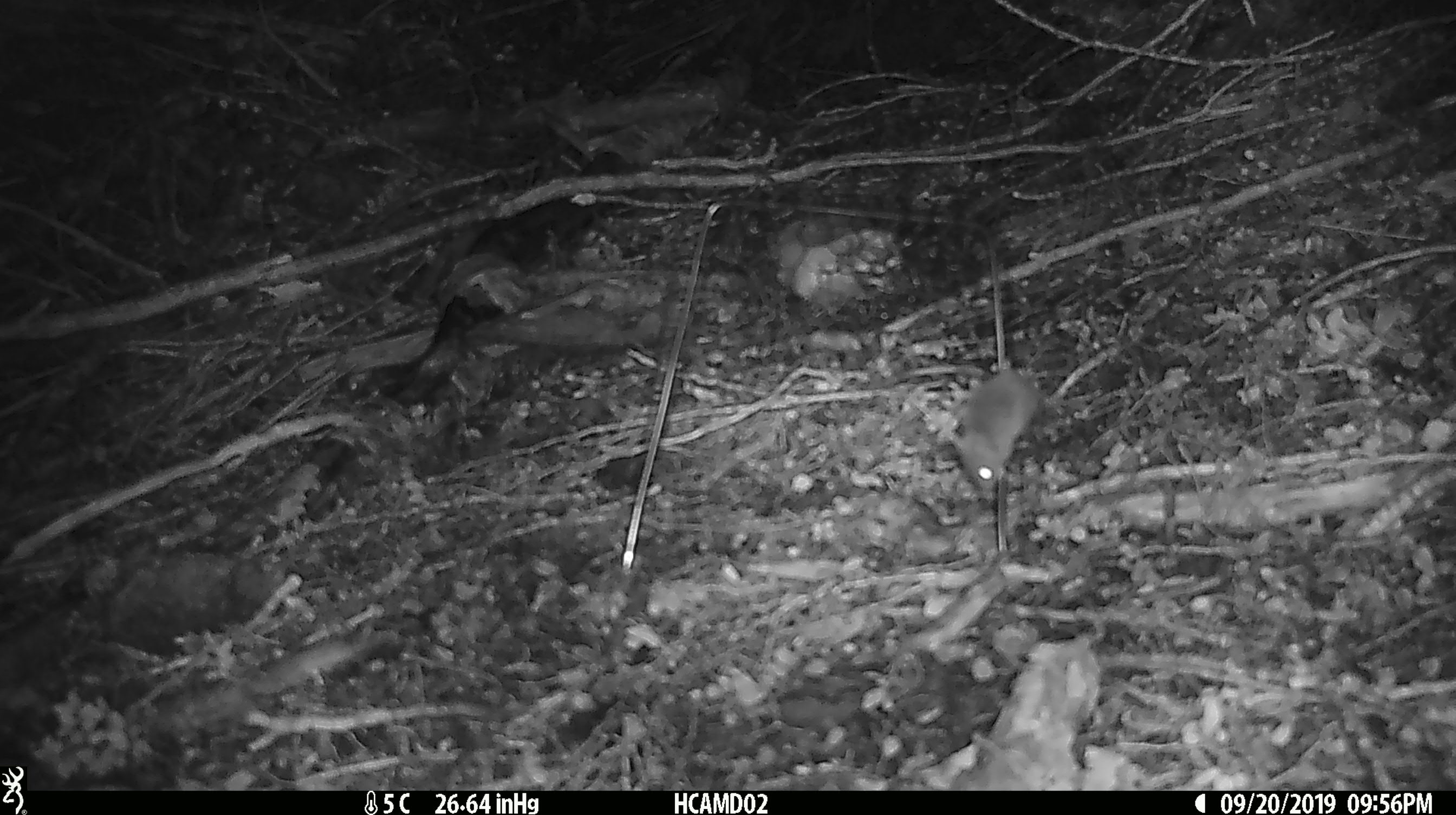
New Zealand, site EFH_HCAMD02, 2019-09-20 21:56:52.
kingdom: Animalia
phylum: Chordata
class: Mammalia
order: Rodentia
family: Muridae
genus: Mus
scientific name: Mus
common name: mouse